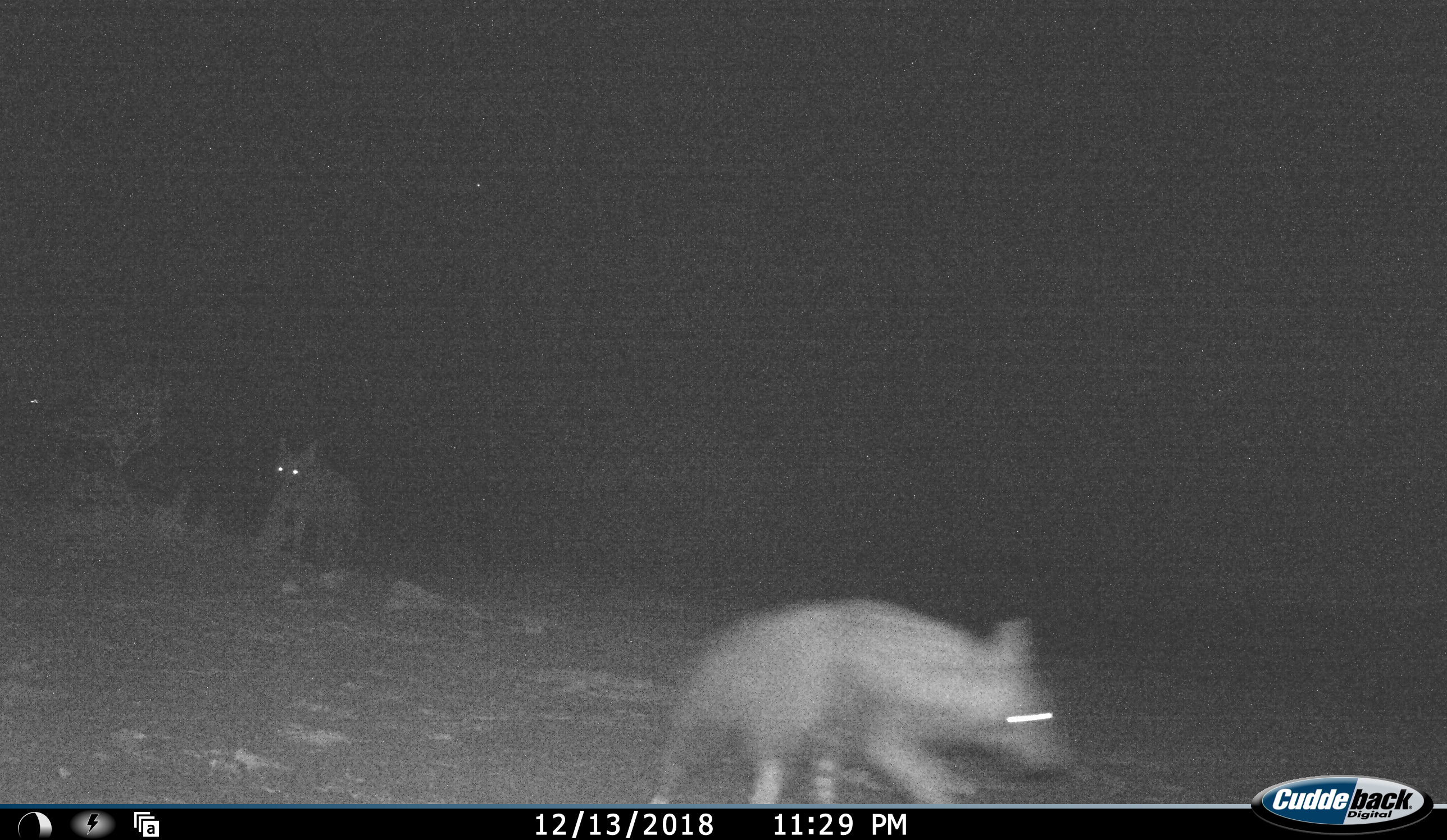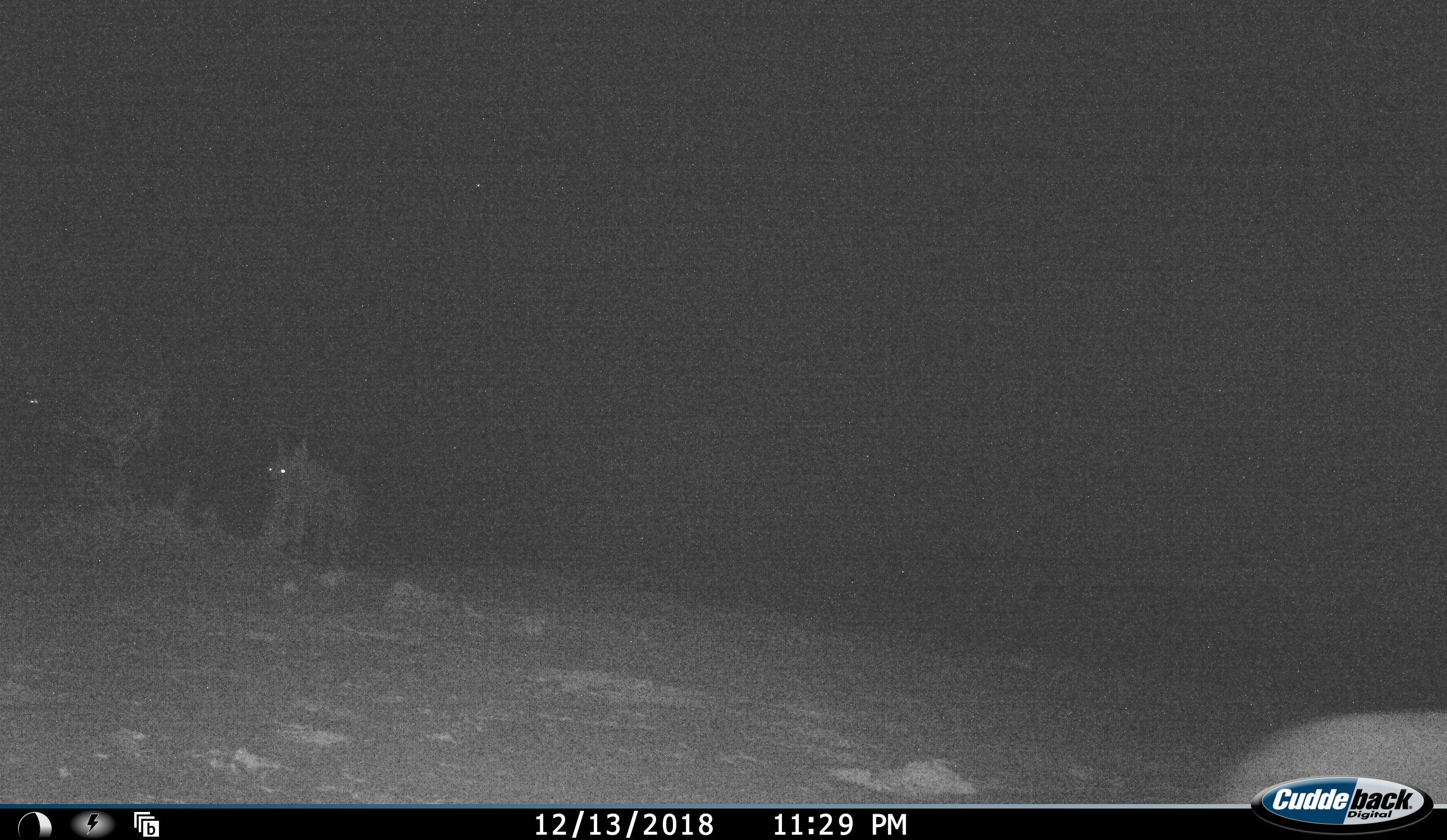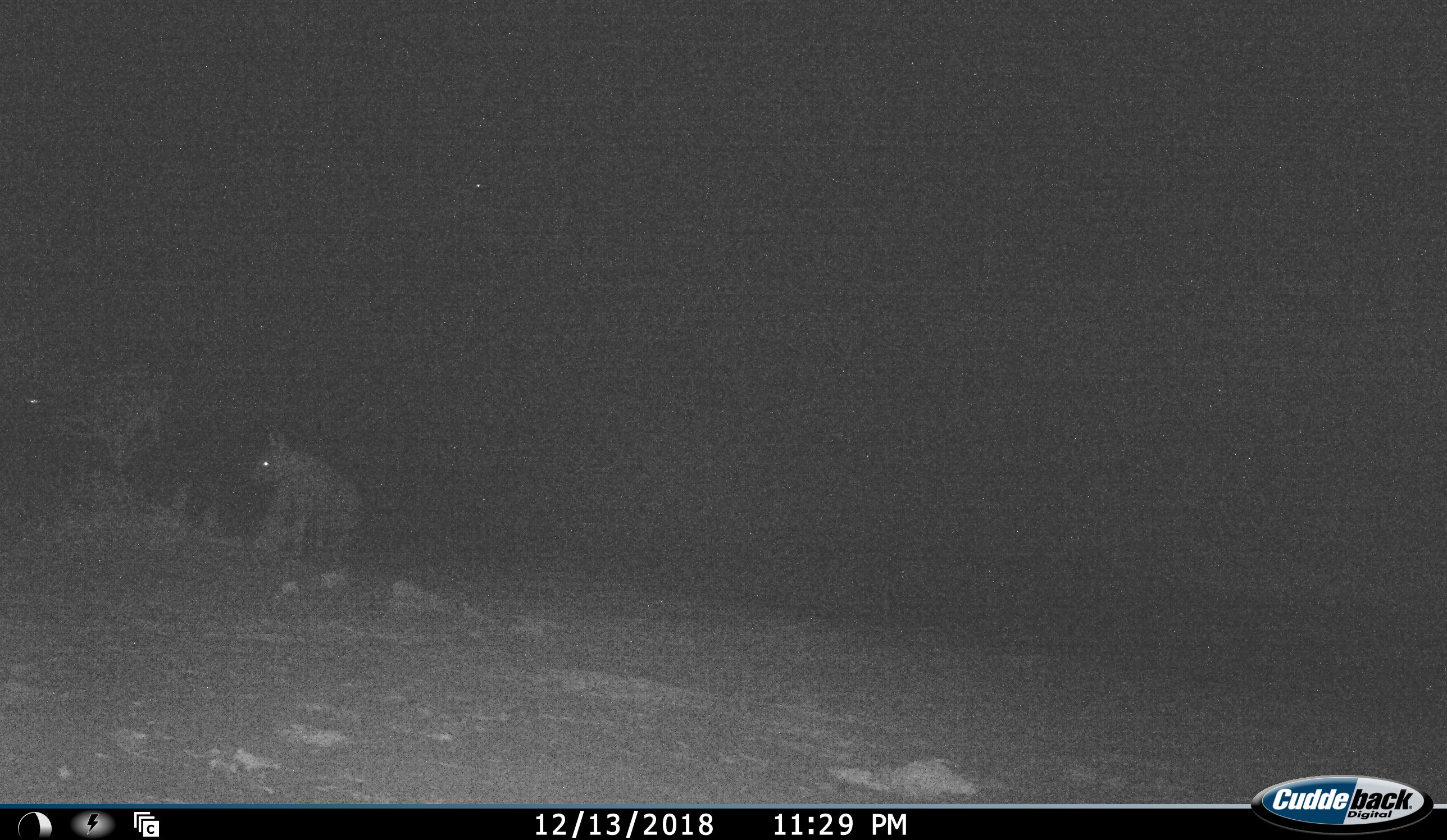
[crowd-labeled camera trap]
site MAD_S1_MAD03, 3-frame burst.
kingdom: Animalia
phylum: Chordata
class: Mammalia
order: Carnivora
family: Hyaenidae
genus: Parahyaena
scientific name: Parahyaena brunnea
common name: brown hyena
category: hyenabrown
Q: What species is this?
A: Hyenabrown (brown hyena) (Parahyaena brunnea).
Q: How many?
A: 2.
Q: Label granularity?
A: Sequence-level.